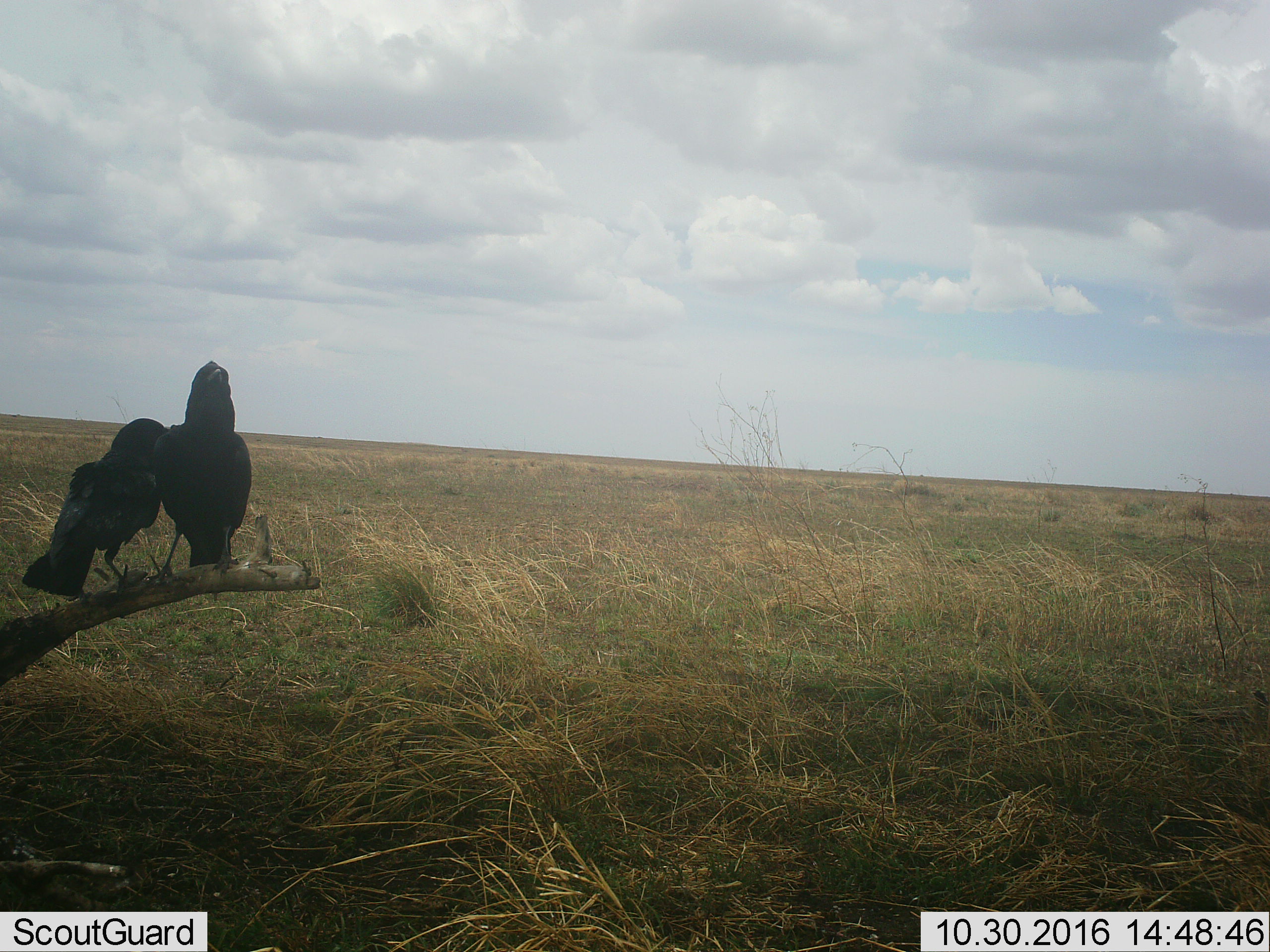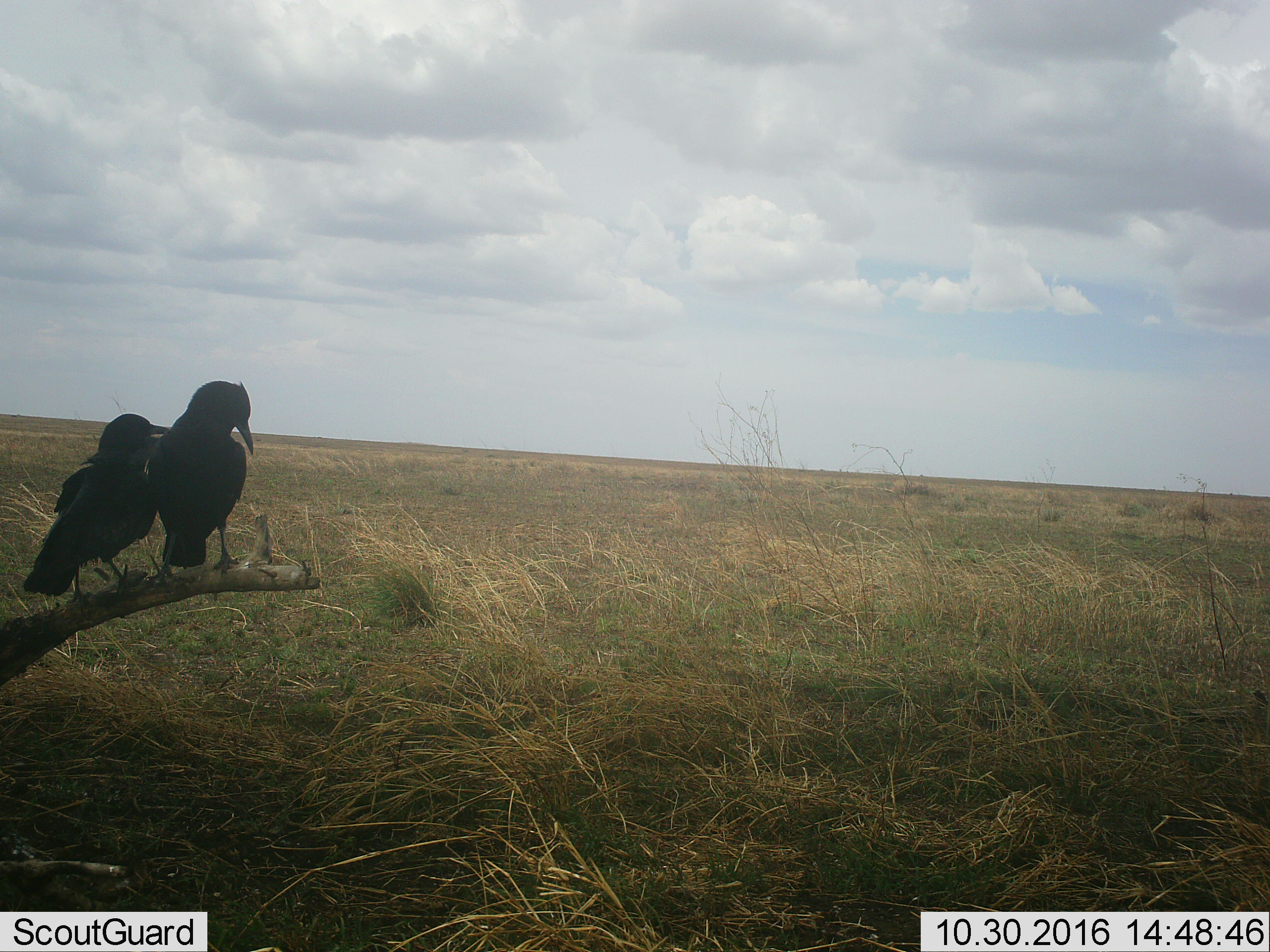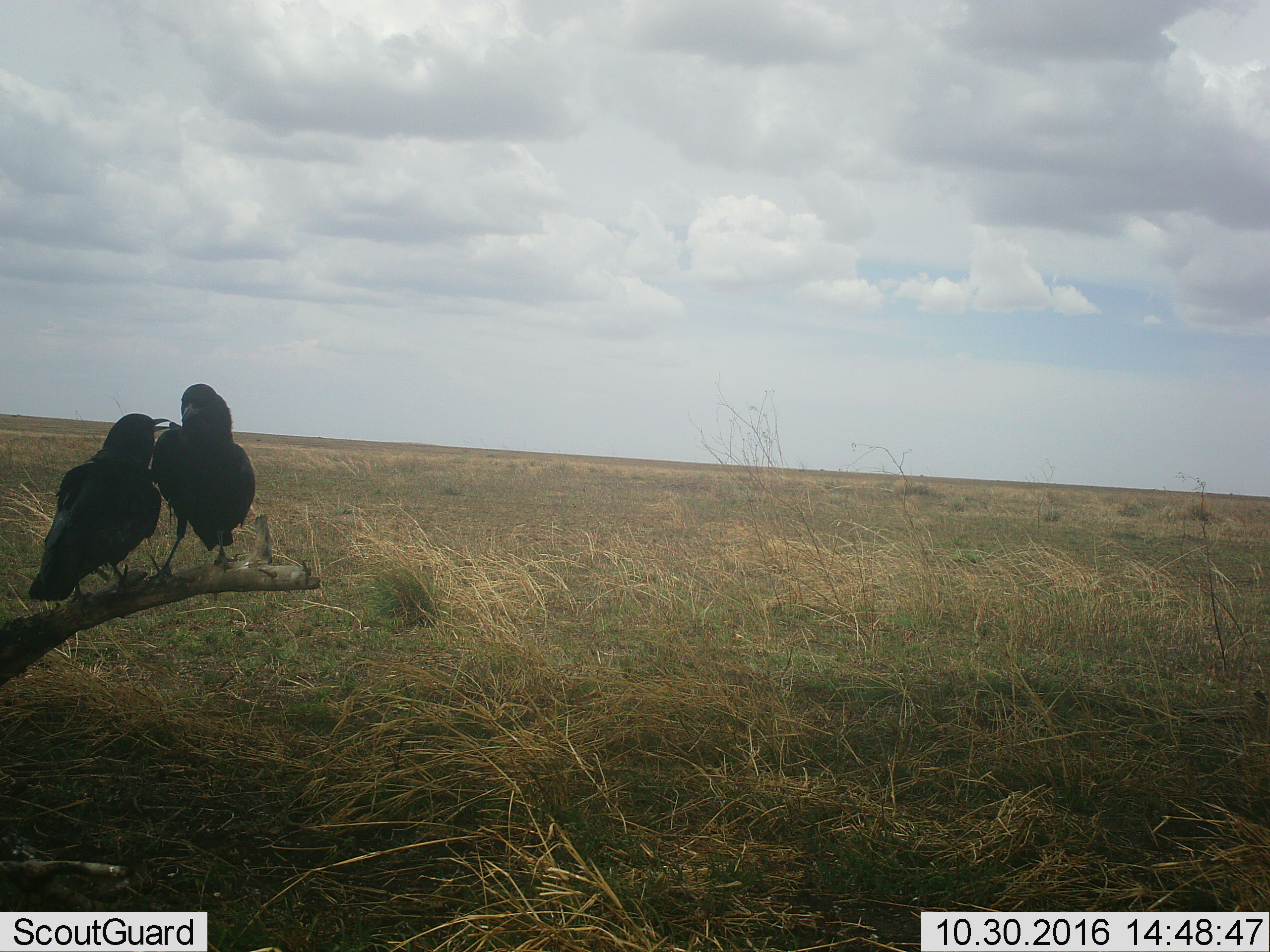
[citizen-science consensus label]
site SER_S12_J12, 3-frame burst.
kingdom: Animalia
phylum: Chordata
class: Aves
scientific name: Aves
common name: bird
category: birdother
Birdother (bird) (Aves), count 2. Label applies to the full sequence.